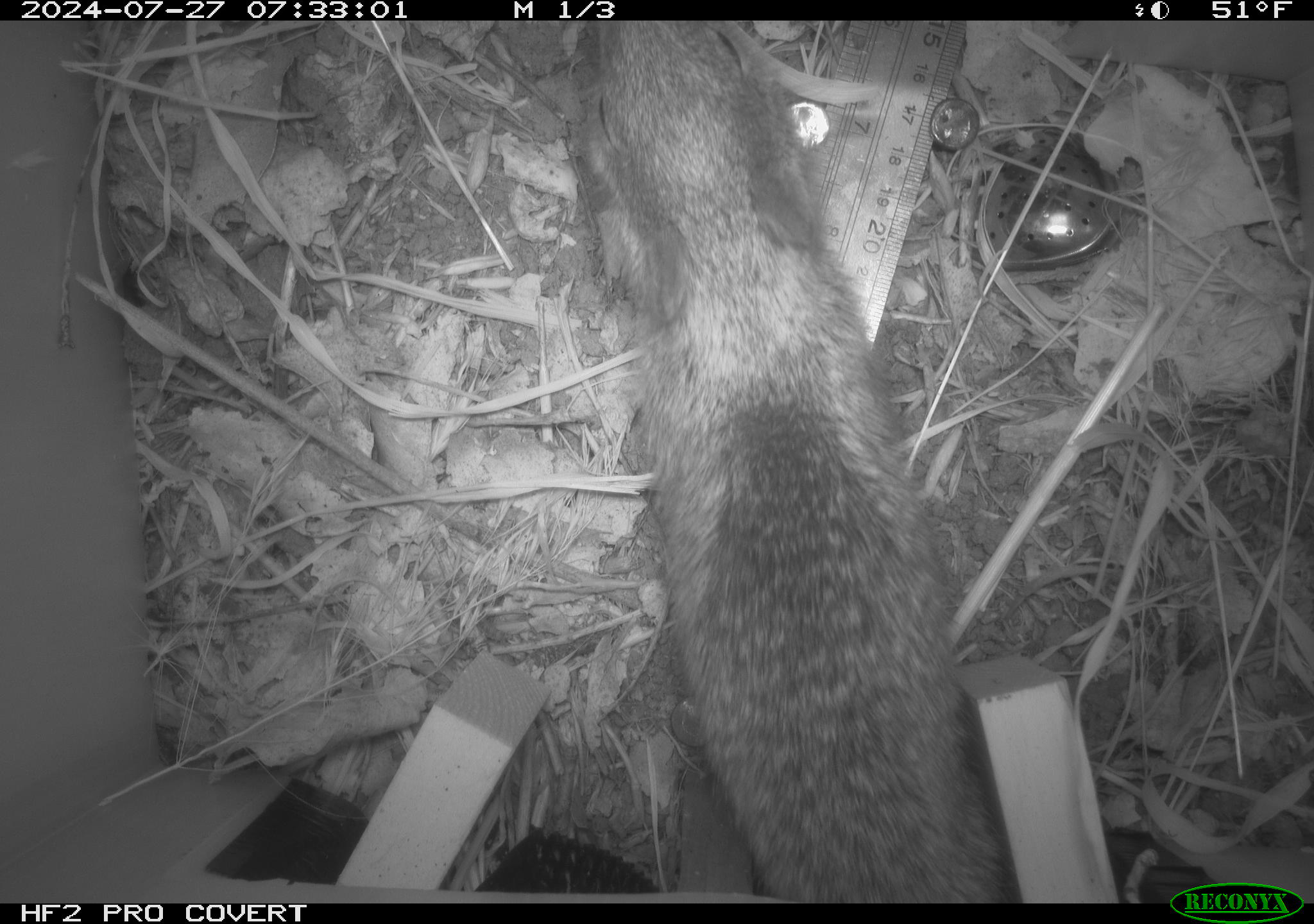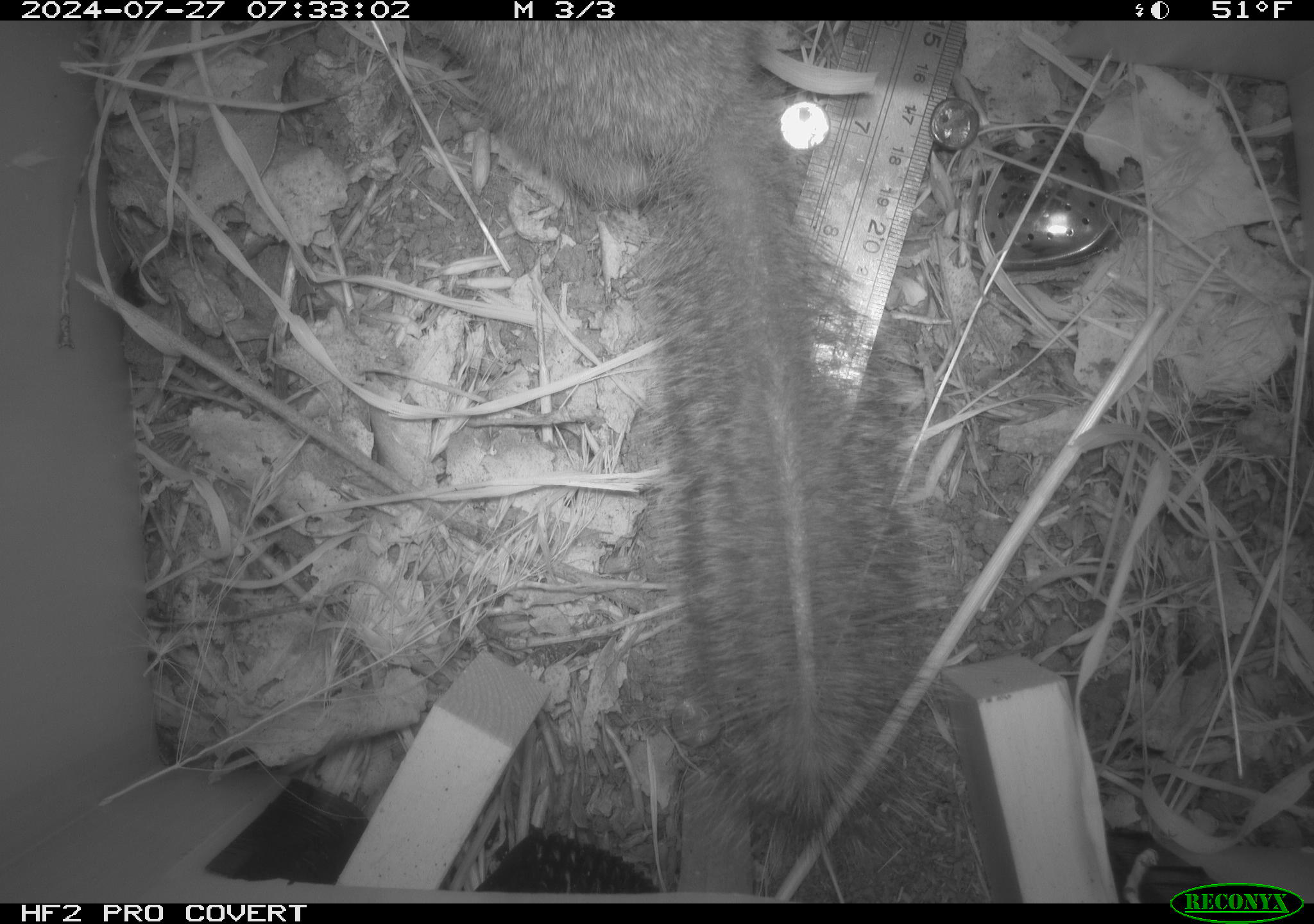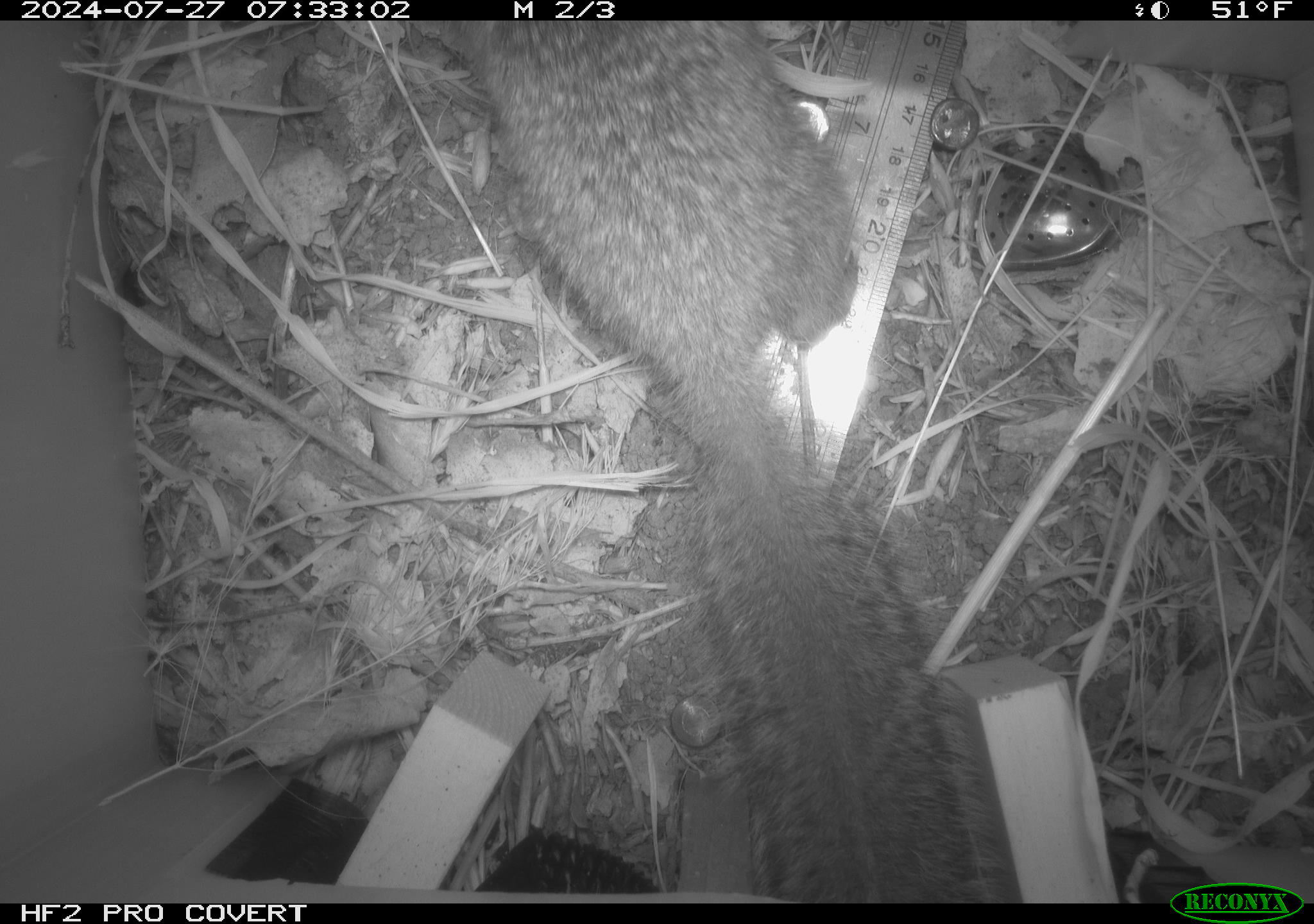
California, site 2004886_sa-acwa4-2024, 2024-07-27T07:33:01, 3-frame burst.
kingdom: Animalia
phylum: Chordata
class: Mammalia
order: Rodentia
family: Sciuridae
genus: Otospermophilus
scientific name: Otospermophilus beecheyi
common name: california ground squirrel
California ground squirrel (Otospermophilus beecheyi).